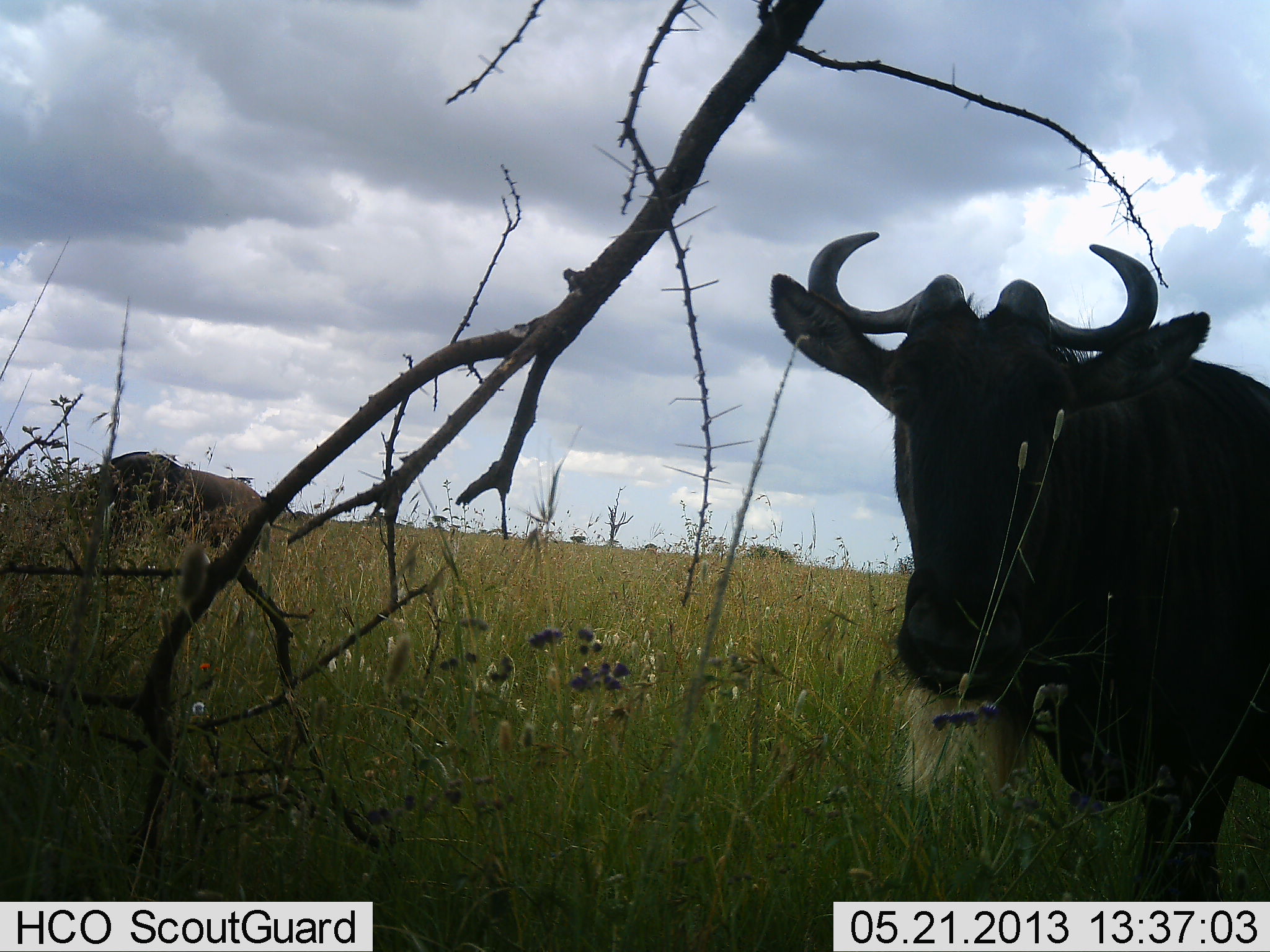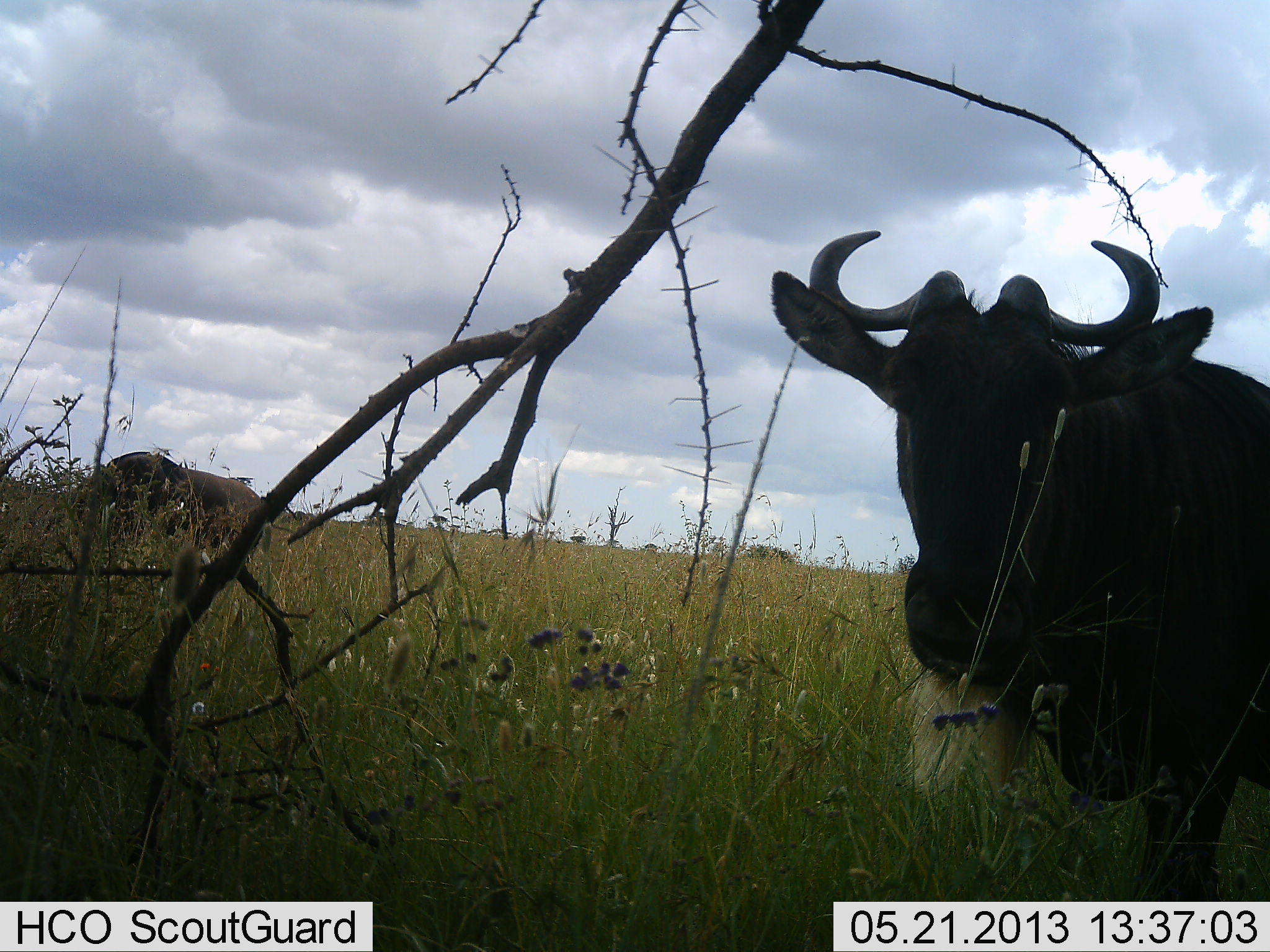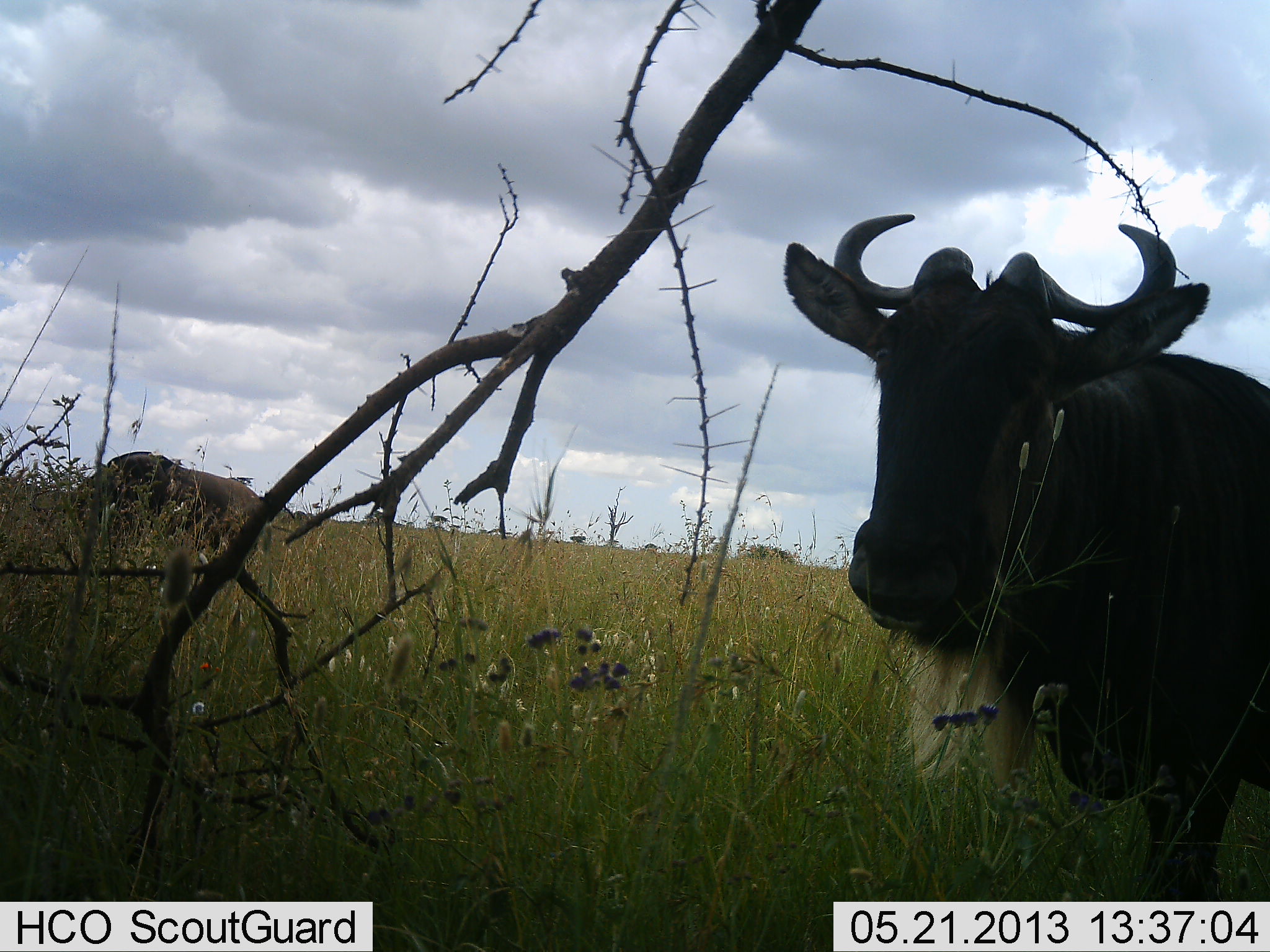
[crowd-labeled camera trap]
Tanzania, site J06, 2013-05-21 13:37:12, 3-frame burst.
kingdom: Animalia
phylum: Chordata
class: Mammalia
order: Artiodactyla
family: Bovidae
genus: Connochaetes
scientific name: Connochaetes taurinus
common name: blue wildebeest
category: wildebeest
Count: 2.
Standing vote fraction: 90%.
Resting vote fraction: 0%.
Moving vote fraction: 10%.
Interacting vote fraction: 0%.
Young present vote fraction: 0%.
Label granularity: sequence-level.